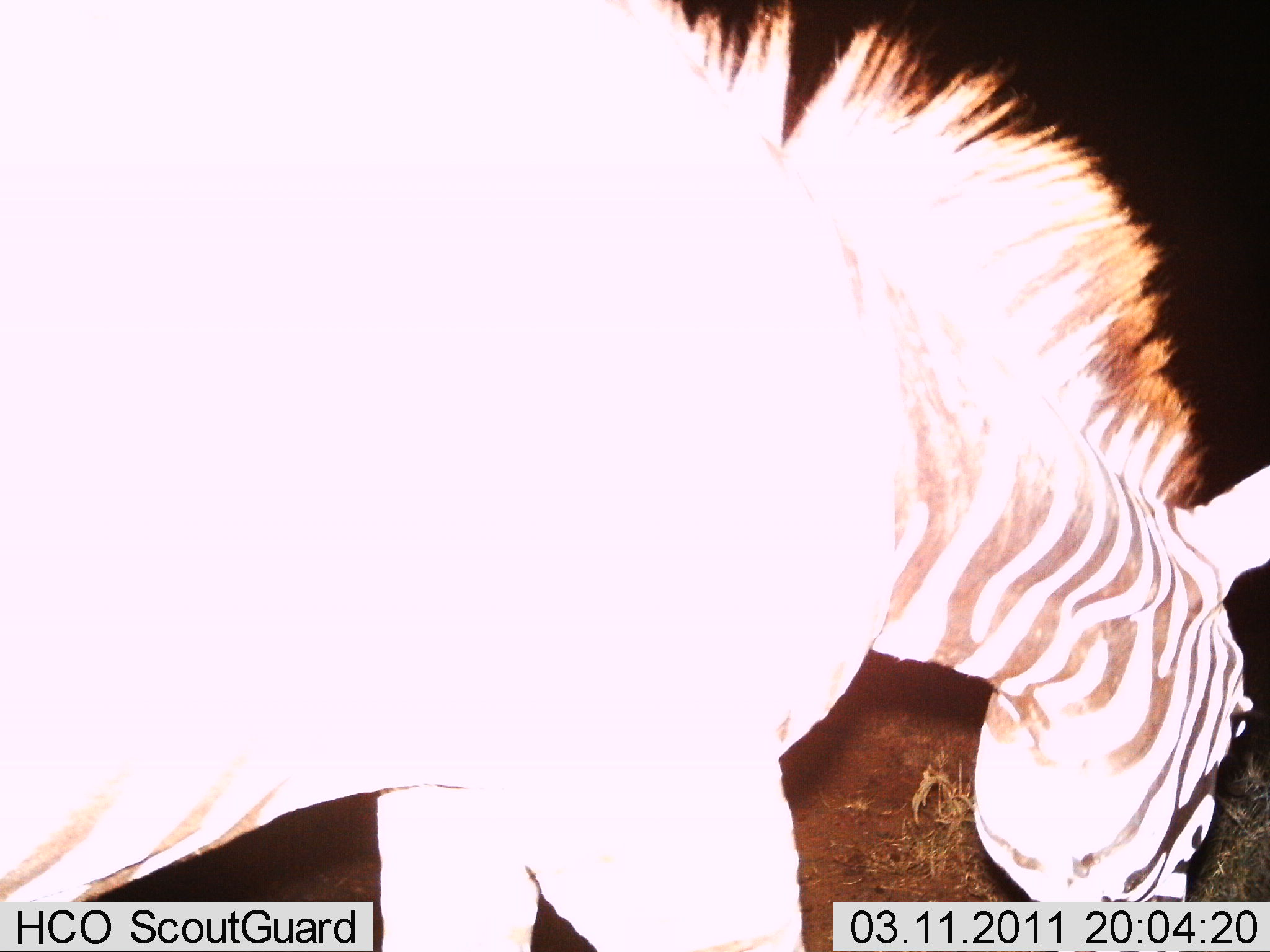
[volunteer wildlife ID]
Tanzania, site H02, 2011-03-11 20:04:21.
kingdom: Animalia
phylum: Chordata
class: Mammalia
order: Perissodactyla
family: Equidae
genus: Equus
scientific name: Equus quagga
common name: plains zebra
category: zebra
Zebra (plains zebra) (Equus quagga), count 1. Behavior (volunteer vote fractions): standing 17%, resting 0%, moving 0%, interacting 0%. Young present (vote fraction): 0%. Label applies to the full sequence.